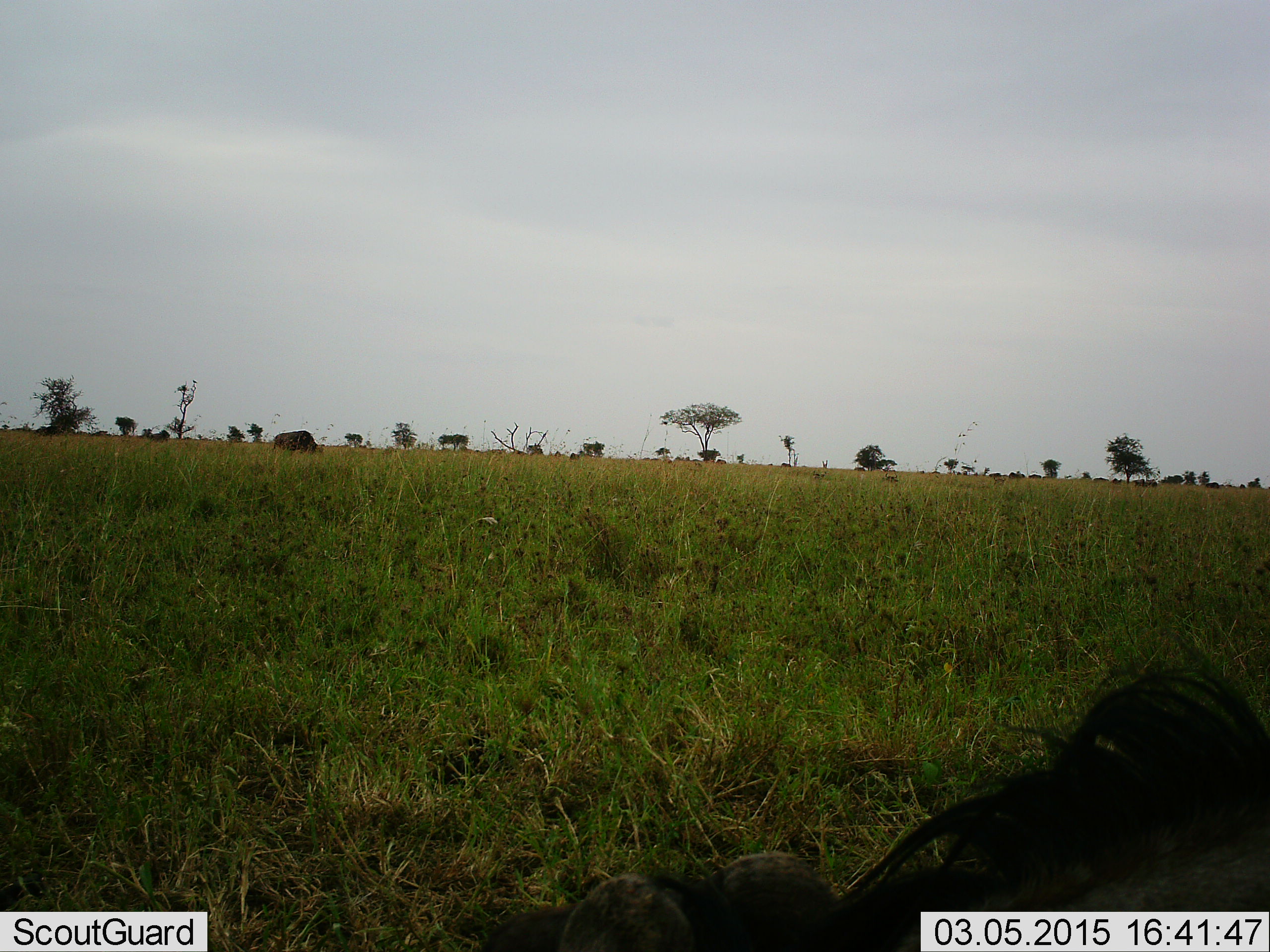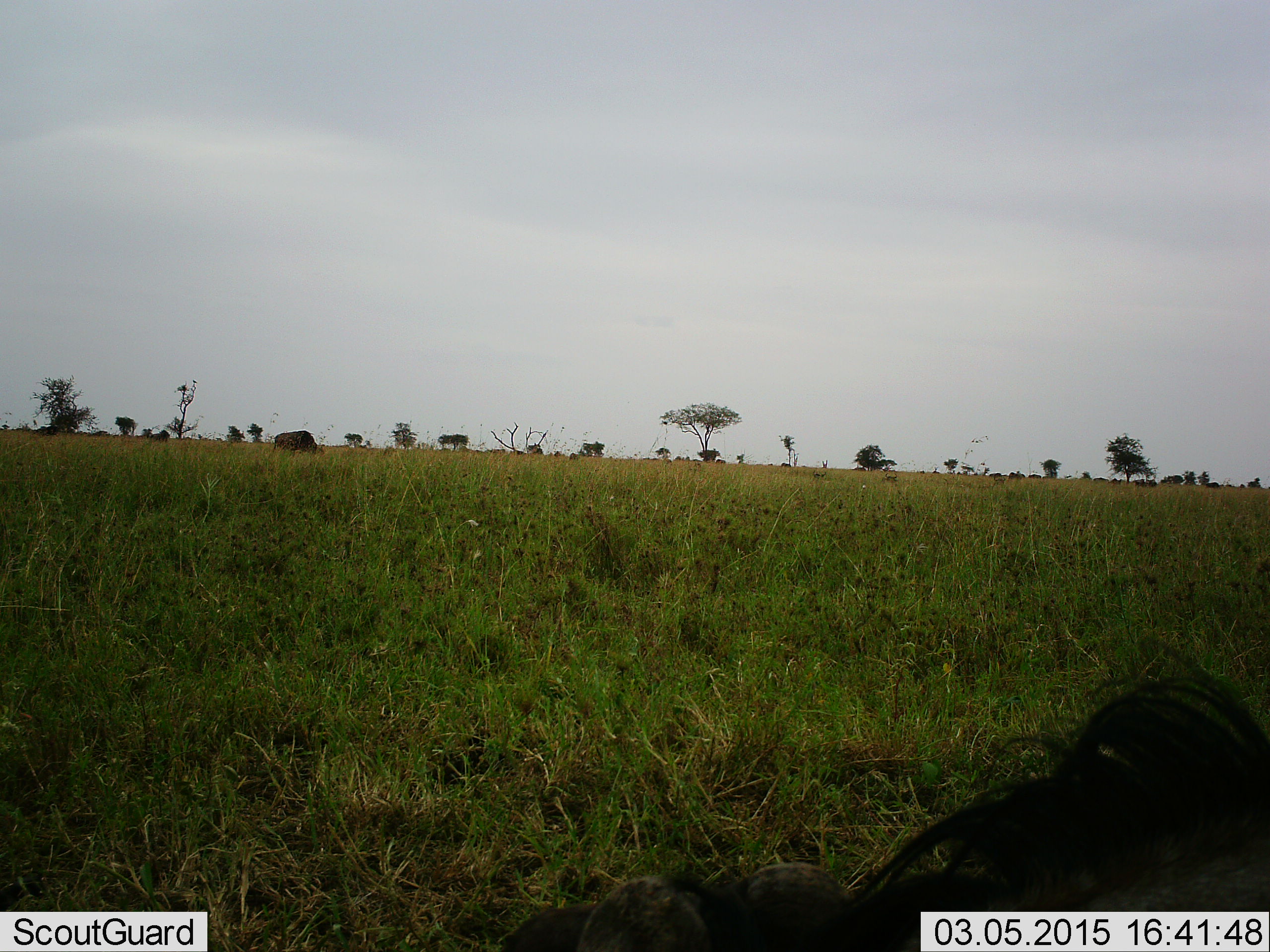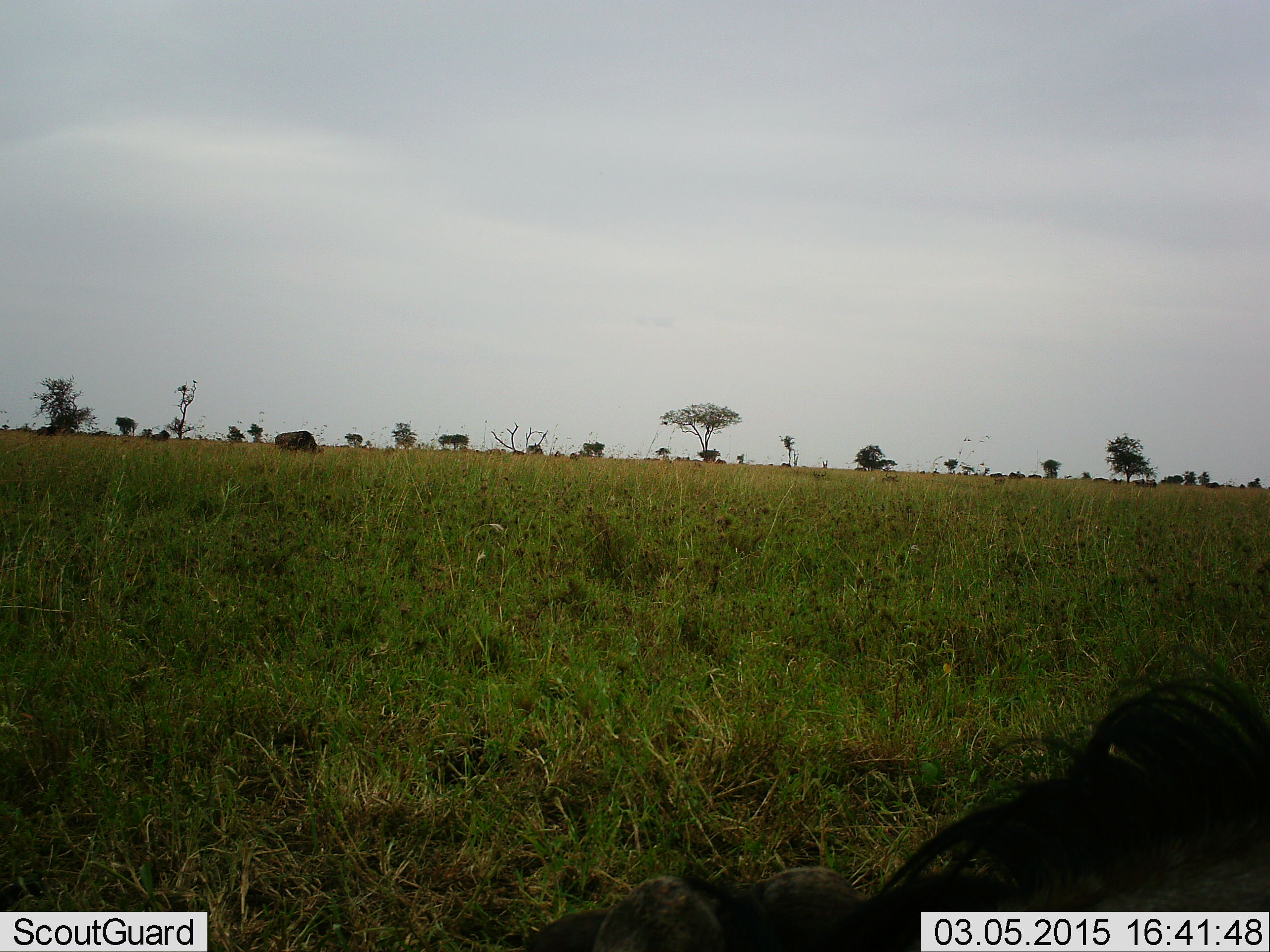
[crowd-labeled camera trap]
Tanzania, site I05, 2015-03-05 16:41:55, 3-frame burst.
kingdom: Animalia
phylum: Chordata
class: Mammalia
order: Artiodactyla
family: Bovidae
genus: Connochaetes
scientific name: Connochaetes taurinus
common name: blue wildebeest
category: wildebeest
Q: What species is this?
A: Wildebeest (blue wildebeest) (Connochaetes taurinus).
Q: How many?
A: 1.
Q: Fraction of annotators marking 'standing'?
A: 45%.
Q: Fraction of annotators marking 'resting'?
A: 73%.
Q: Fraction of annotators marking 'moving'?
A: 0%.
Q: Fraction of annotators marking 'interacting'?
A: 0%.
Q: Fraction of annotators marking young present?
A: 0%.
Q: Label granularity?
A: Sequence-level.